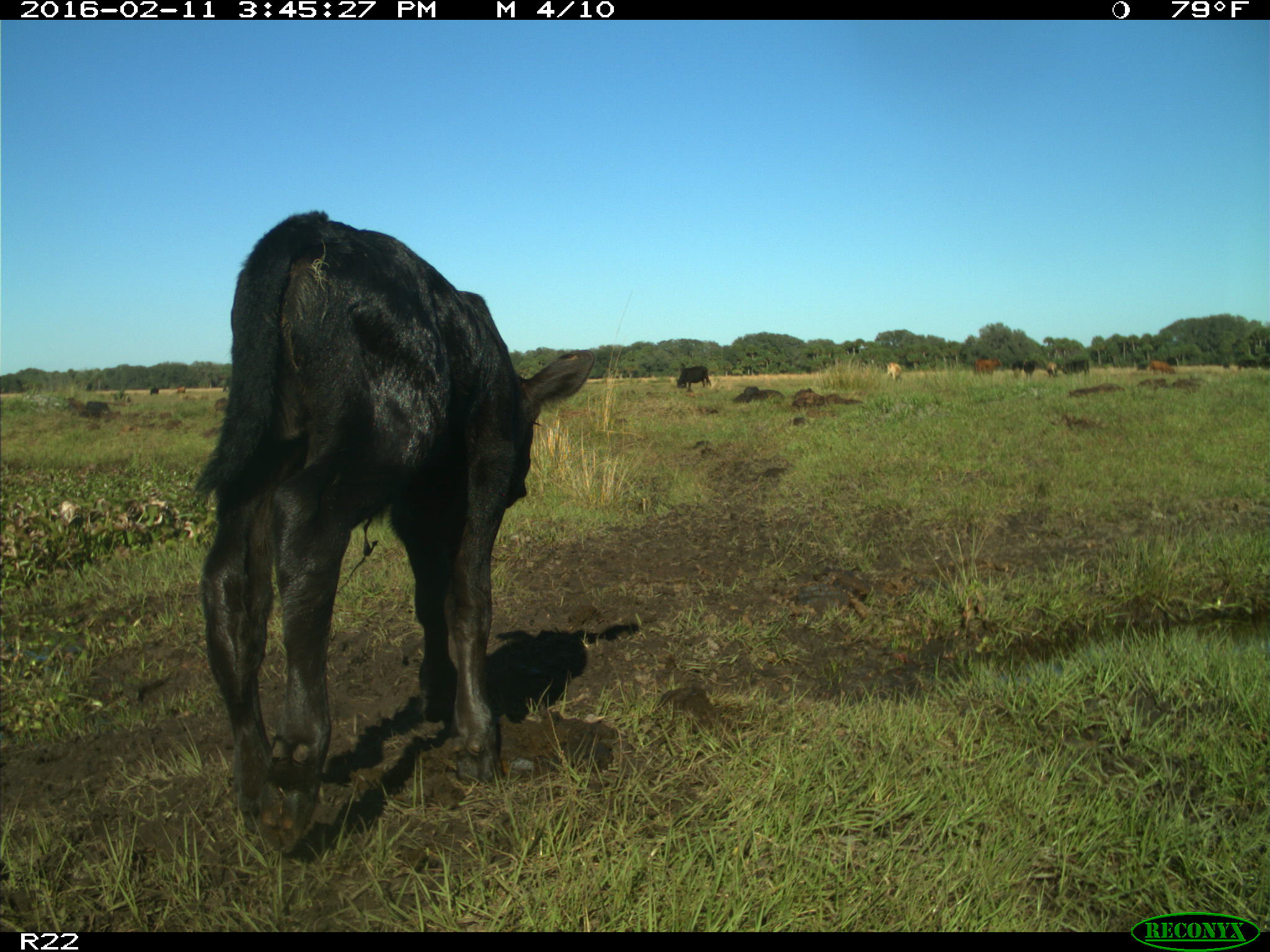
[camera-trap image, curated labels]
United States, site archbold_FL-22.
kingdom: Animalia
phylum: Chordata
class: Mammalia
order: Artiodactyla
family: Bovidae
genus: Bos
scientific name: Bos taurus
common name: domestic cow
Bos taurus (domestic cow).